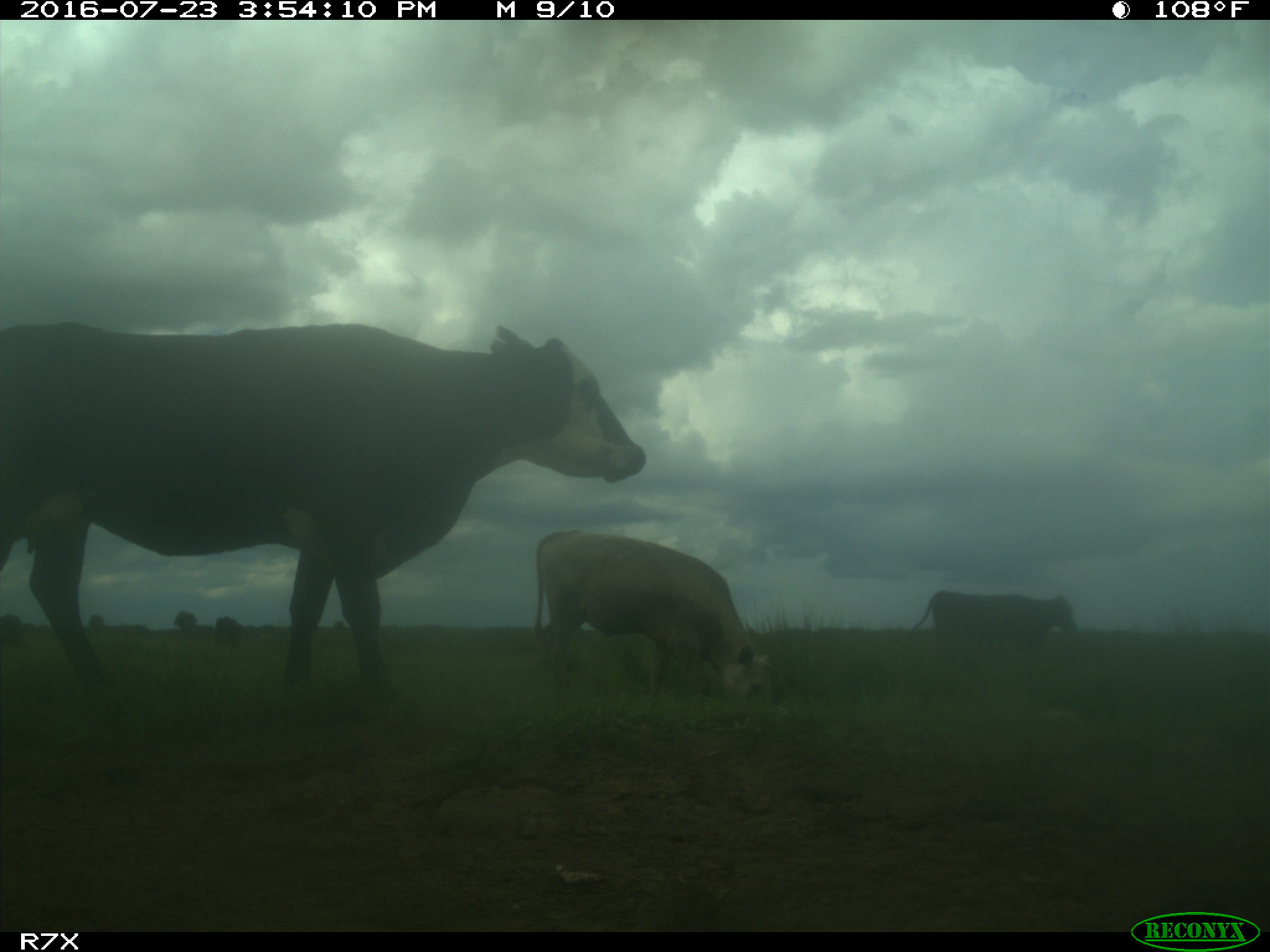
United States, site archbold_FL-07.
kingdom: Animalia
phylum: Chordata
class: Mammalia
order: Artiodactyla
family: Bovidae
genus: Bos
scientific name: Bos taurus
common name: domestic cow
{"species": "Bos taurus (domestic cow)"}